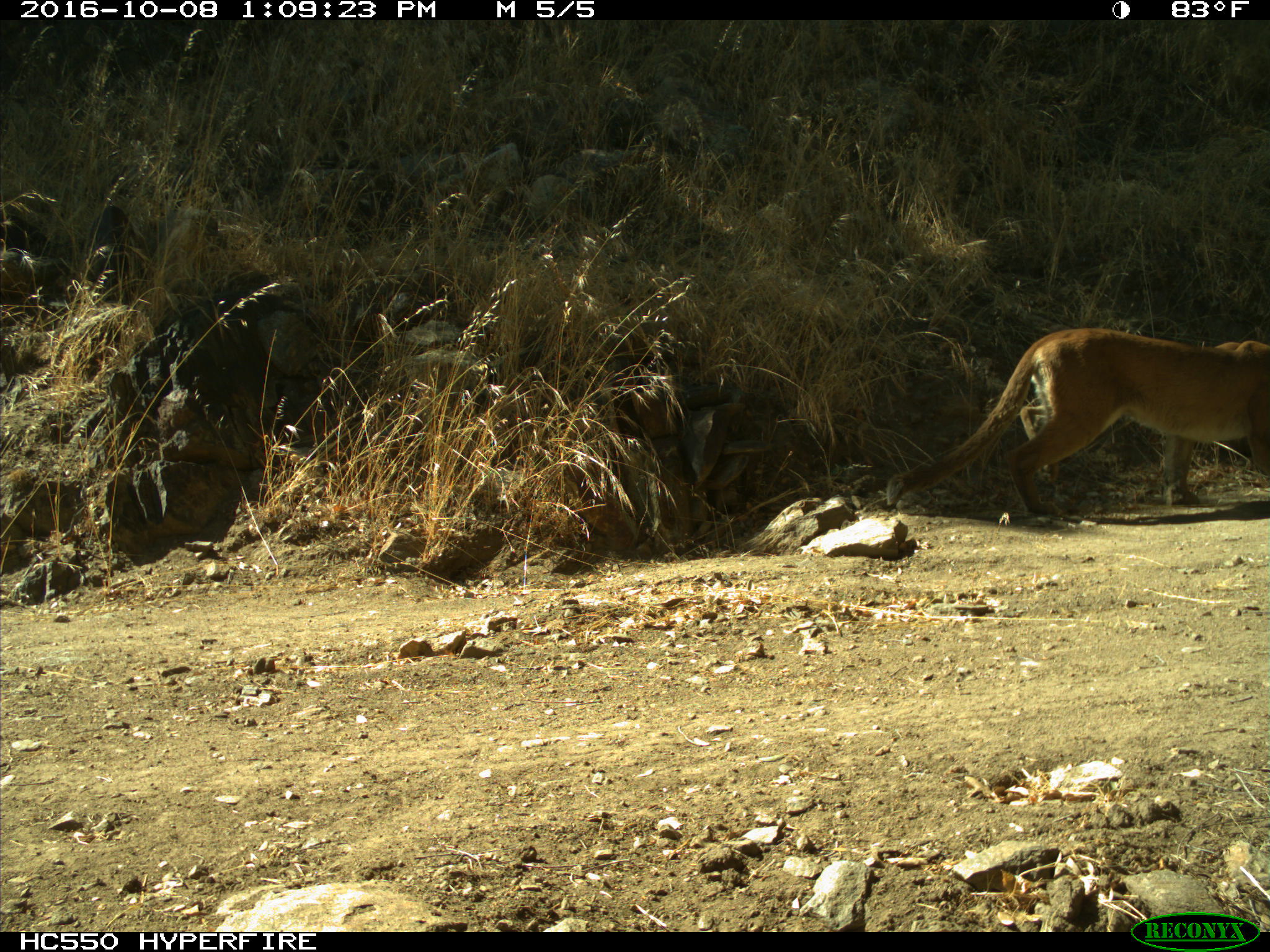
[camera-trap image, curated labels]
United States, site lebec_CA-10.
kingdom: Animalia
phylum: Chordata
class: Mammalia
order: Carnivora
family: Felidae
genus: Puma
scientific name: Puma concolor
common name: mountain lion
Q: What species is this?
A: Puma concolor (mountain lion).